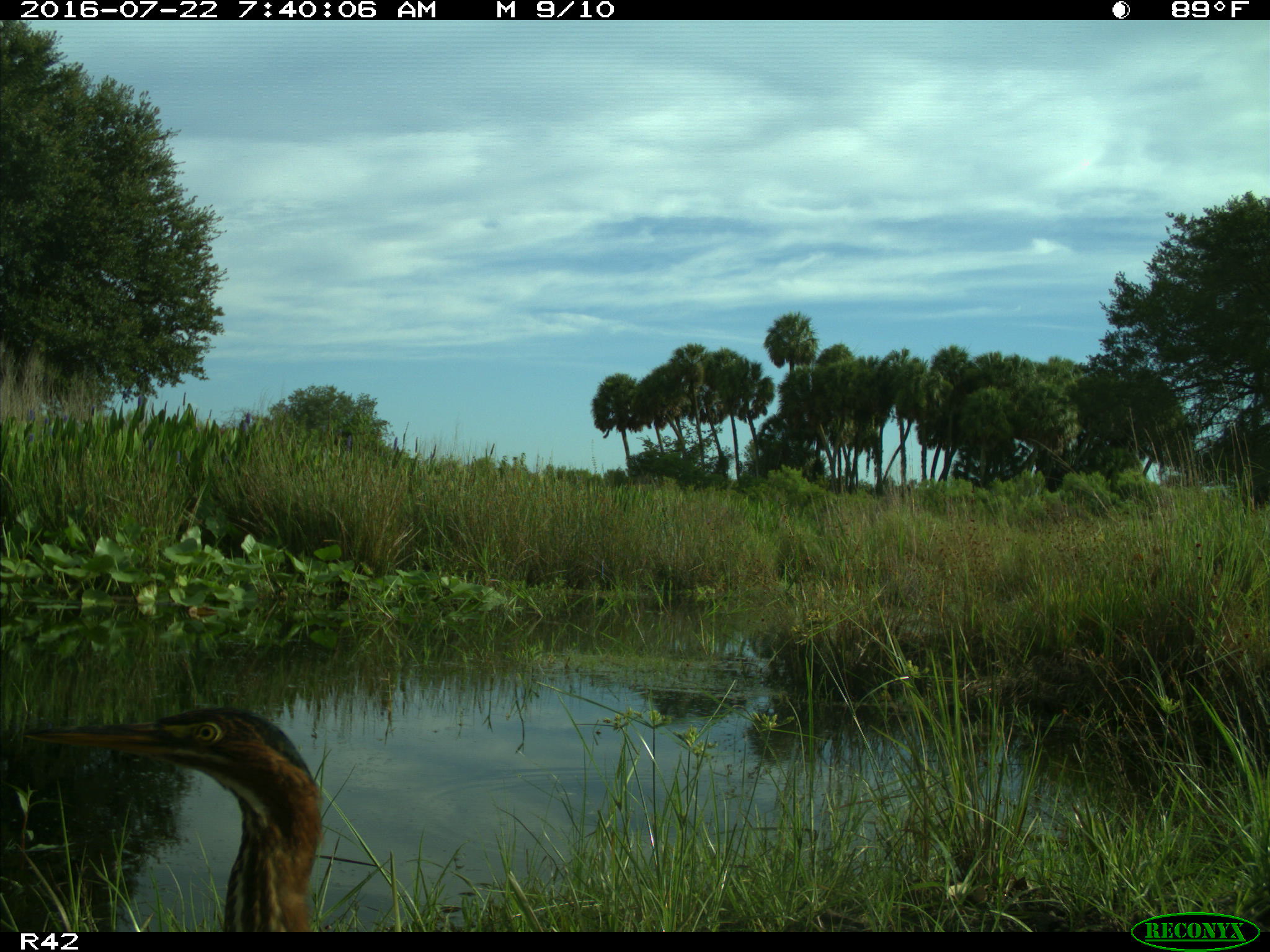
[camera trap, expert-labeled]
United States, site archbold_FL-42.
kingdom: Animalia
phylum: Chordata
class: Aves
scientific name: Aves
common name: birds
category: unidentified bird